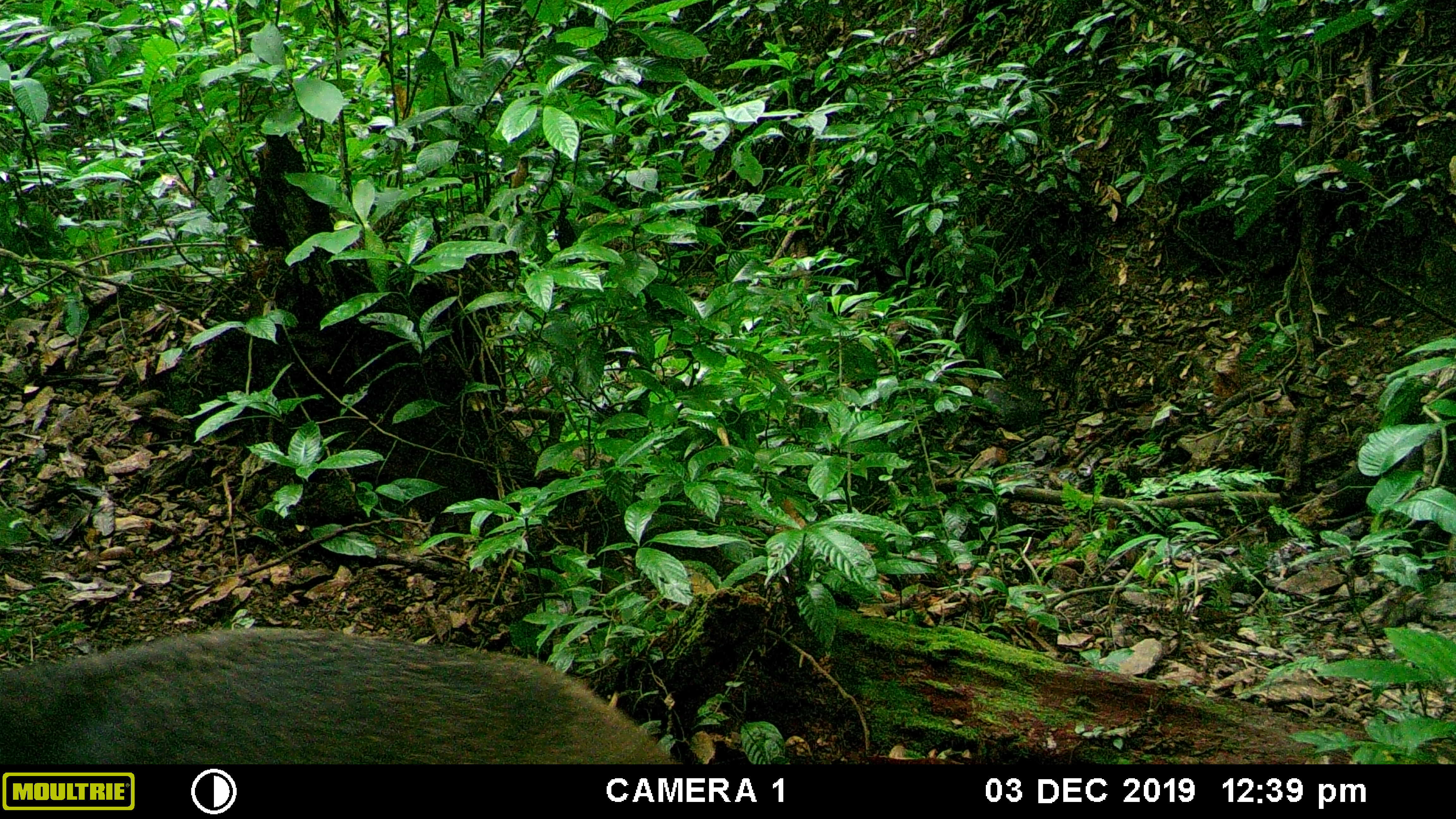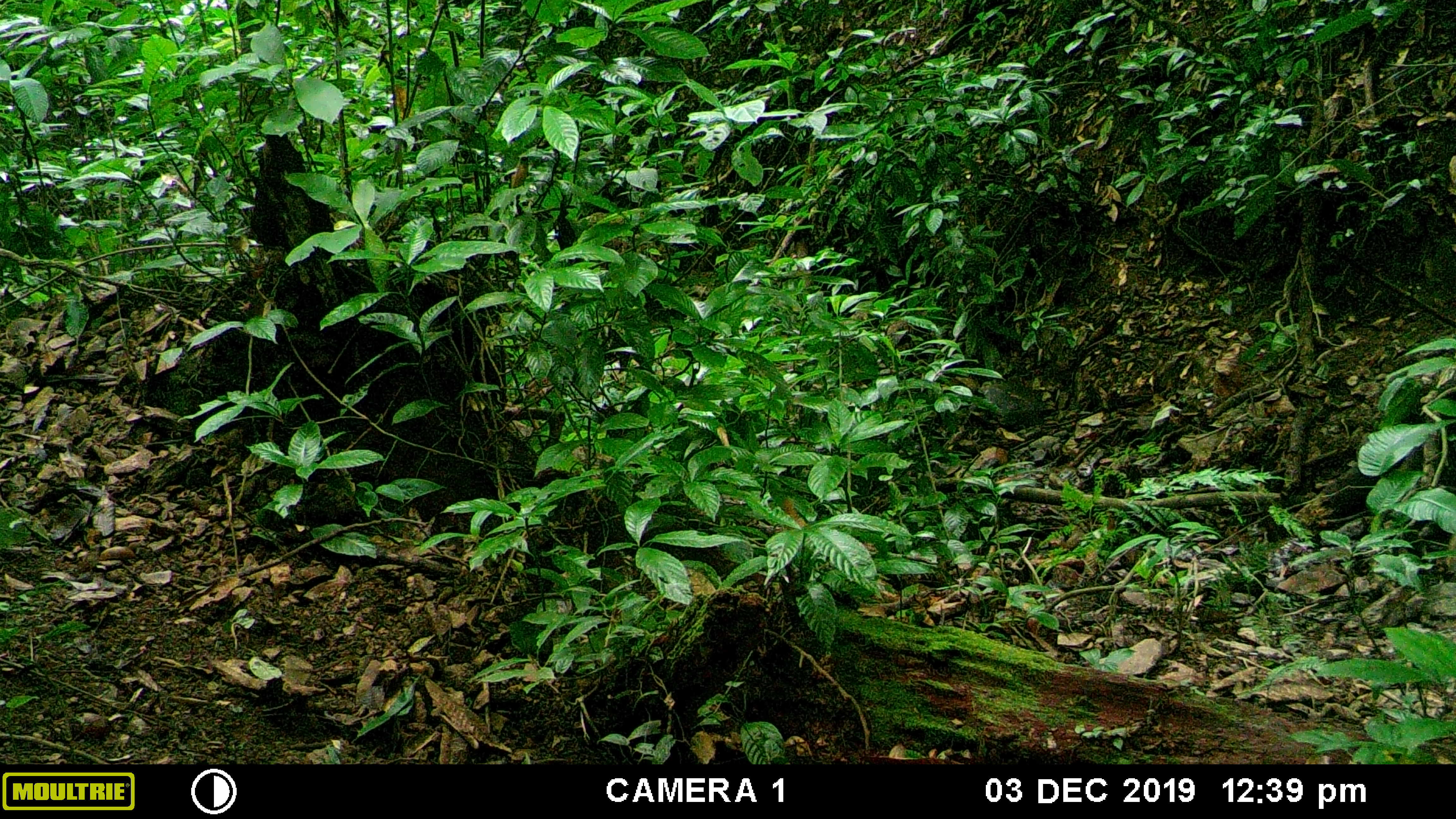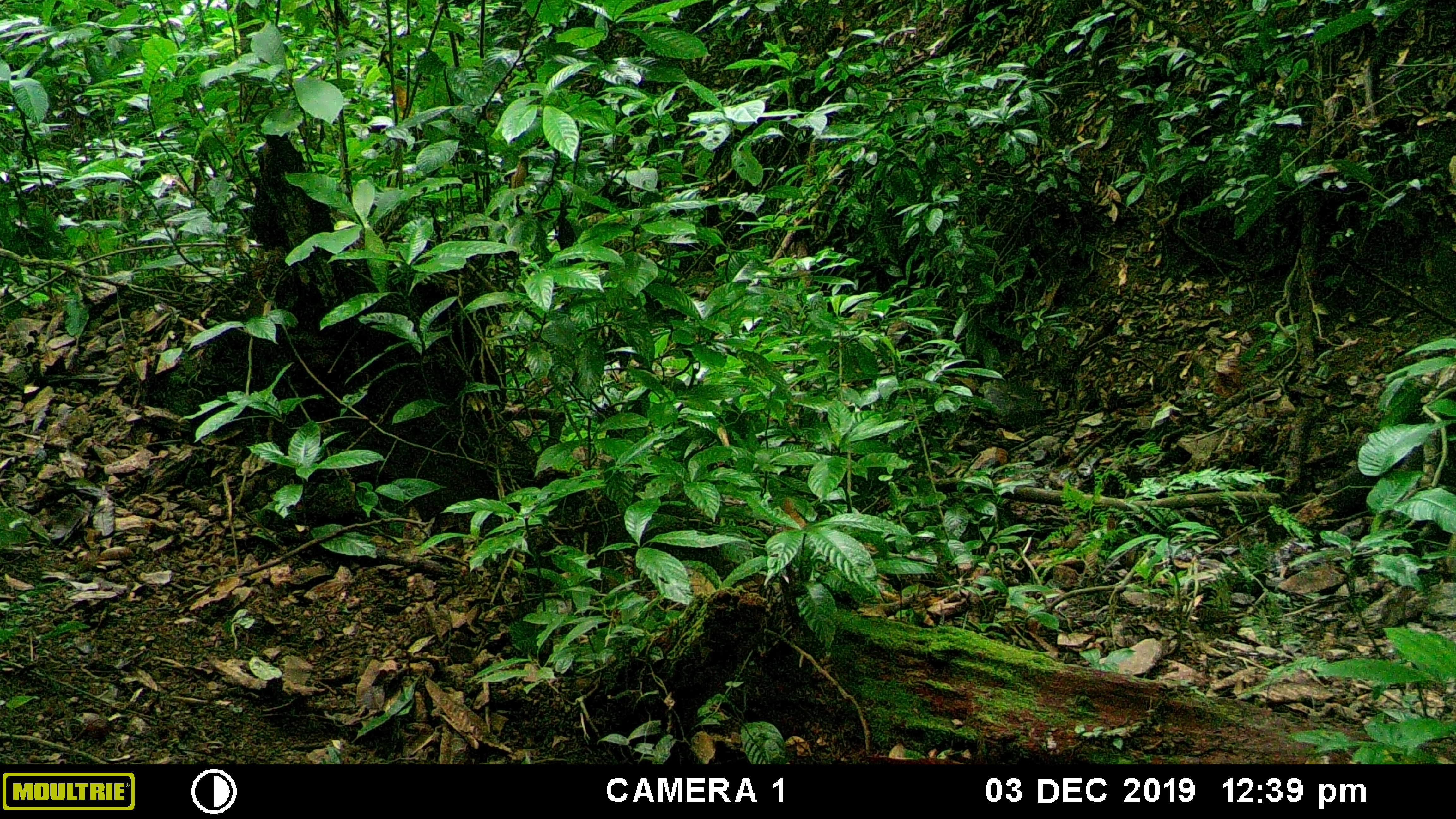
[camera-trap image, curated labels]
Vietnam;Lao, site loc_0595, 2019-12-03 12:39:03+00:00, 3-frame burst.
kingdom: Animalia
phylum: Chordata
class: Mammalia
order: Artiodactyla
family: Suidae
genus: Sus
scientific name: Sus scrofa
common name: eurasian wild pig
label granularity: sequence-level